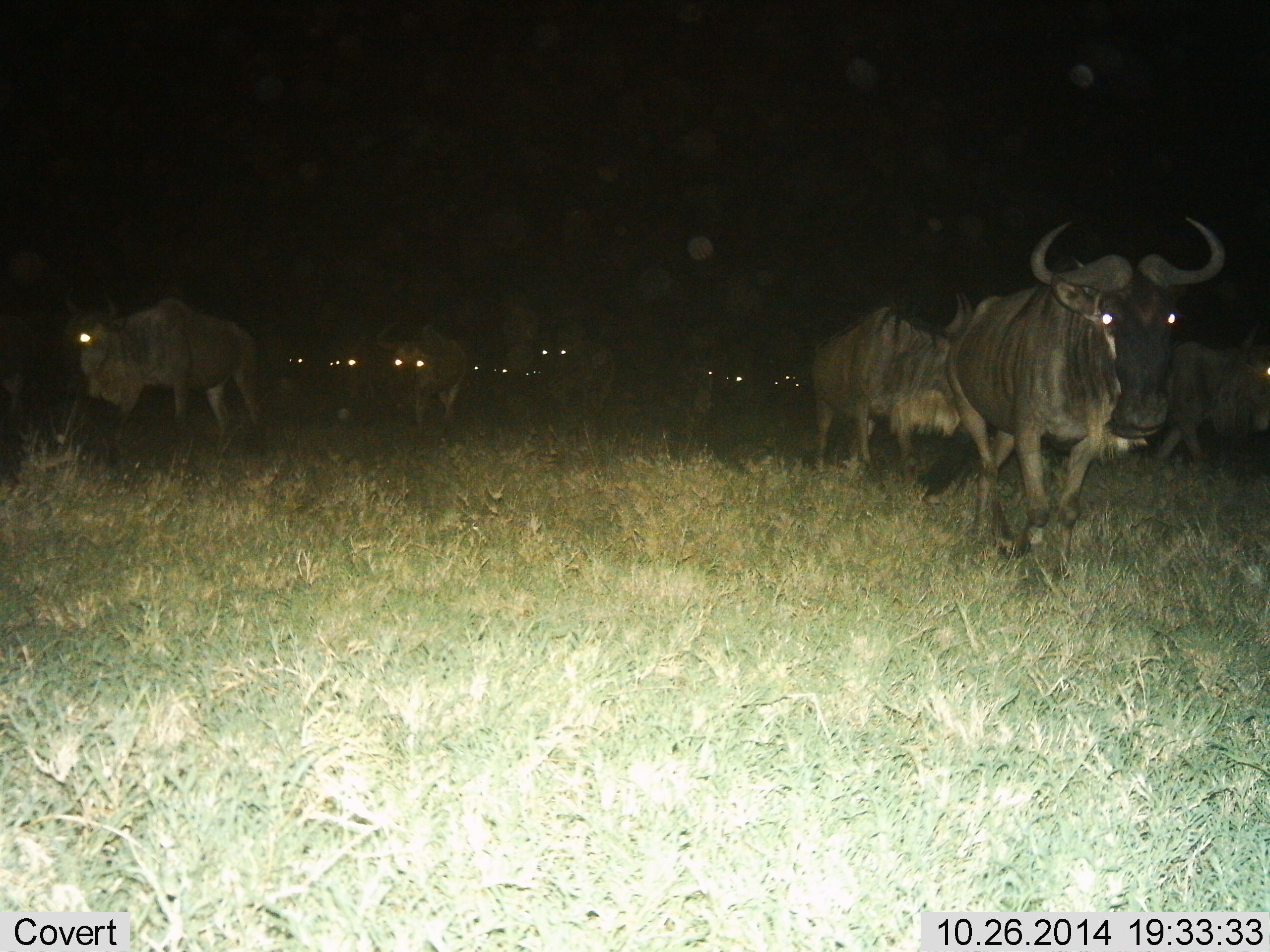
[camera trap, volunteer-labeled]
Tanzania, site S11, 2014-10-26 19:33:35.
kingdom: Animalia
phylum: Chordata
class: Mammalia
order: Artiodactyla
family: Bovidae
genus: Connochaetes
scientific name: Connochaetes taurinus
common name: blue wildebeest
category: wildebeest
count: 11-50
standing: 40%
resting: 0%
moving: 60%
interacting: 0%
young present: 0%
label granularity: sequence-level